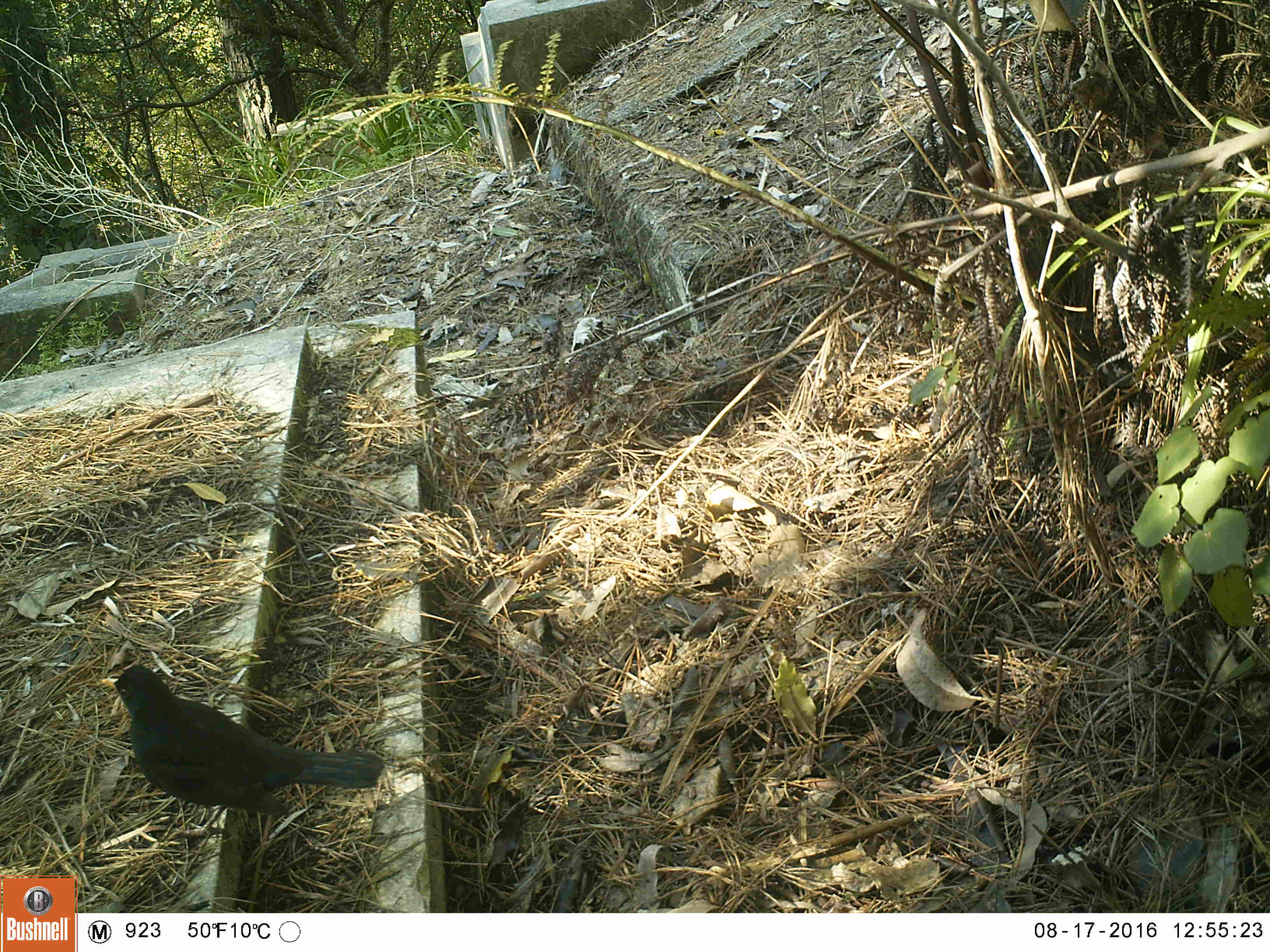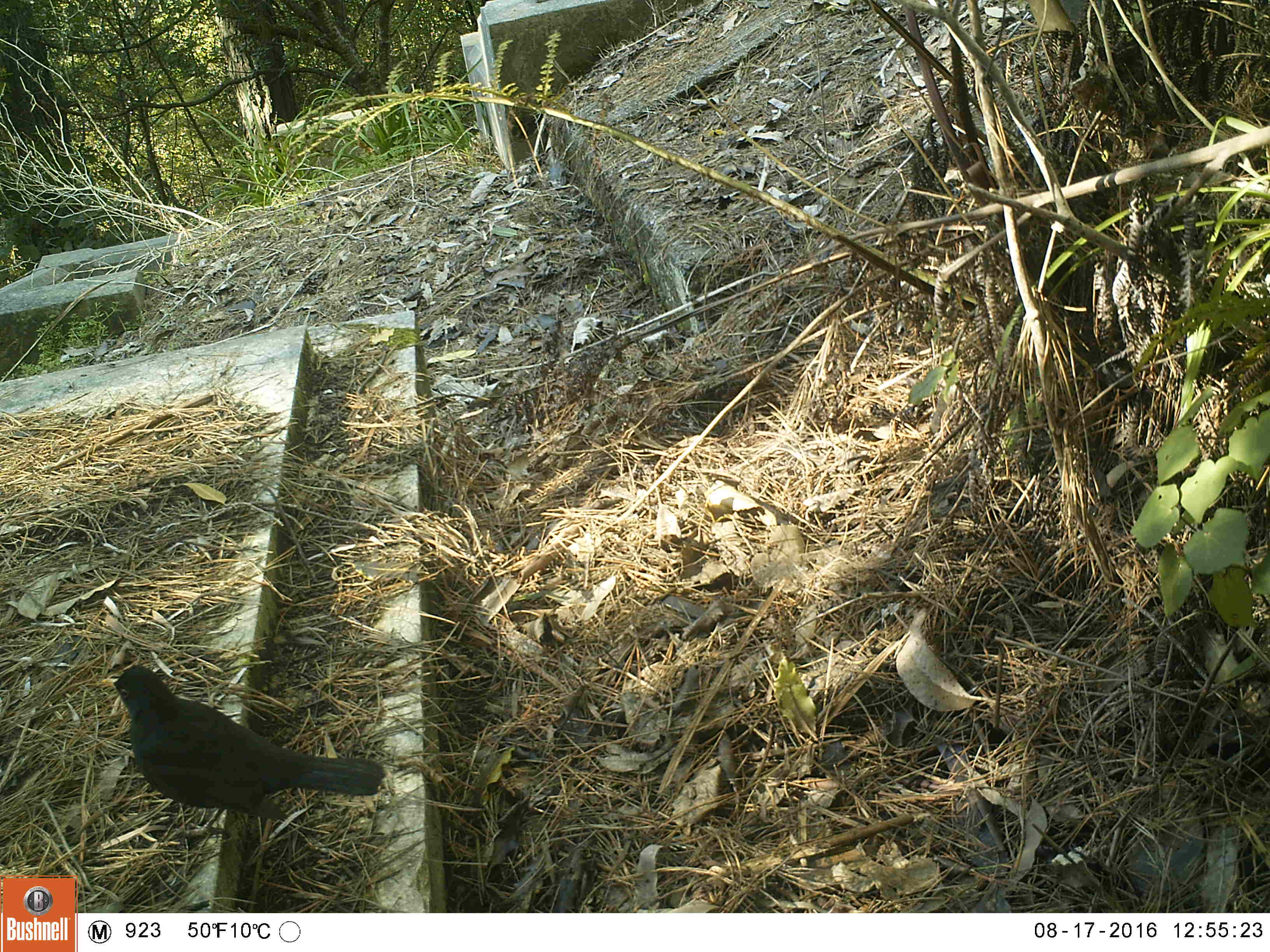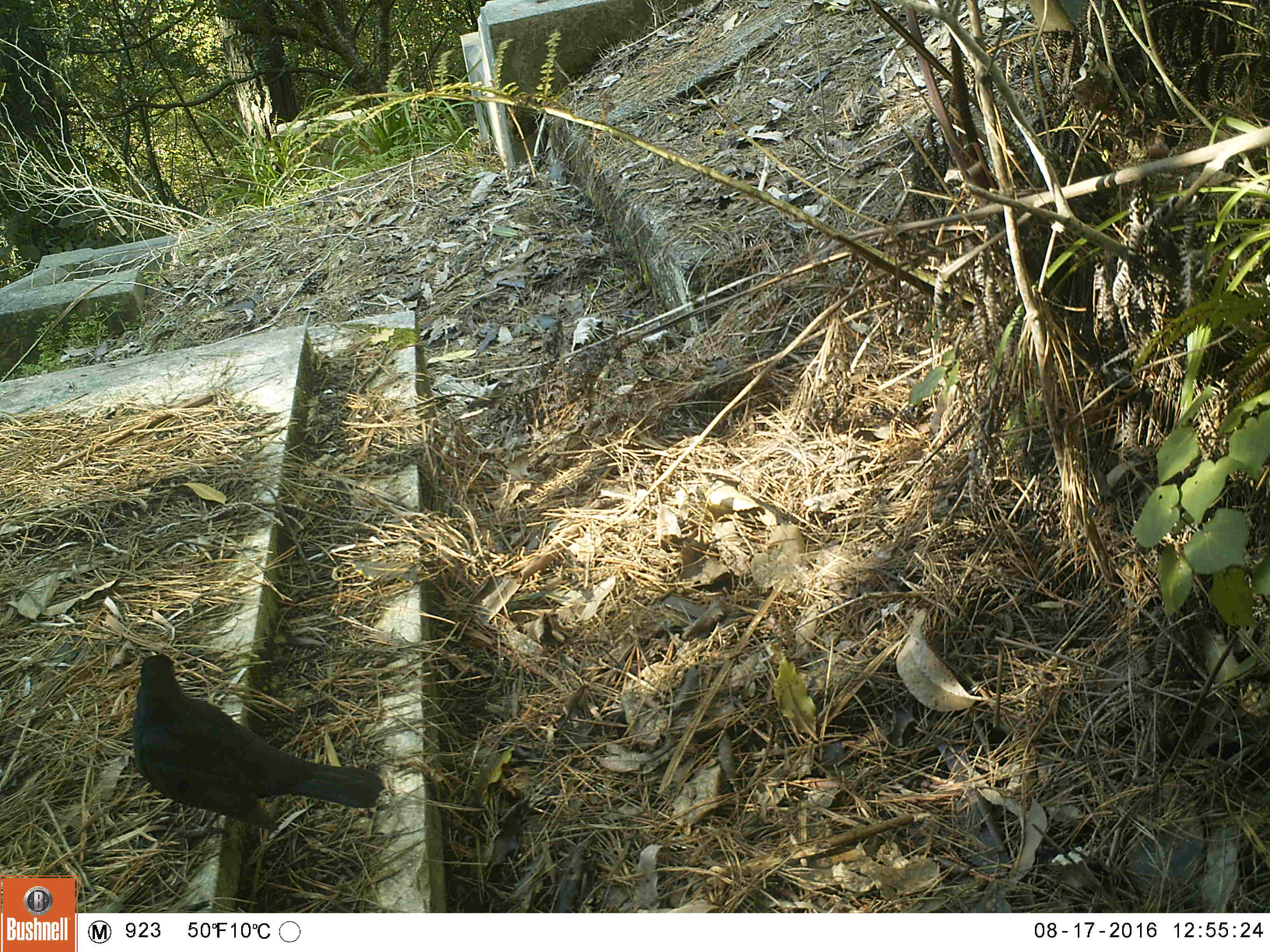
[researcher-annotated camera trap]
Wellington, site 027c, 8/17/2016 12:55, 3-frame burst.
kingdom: Animalia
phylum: Chordata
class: Aves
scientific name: Aves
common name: bird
Bird (Aves).